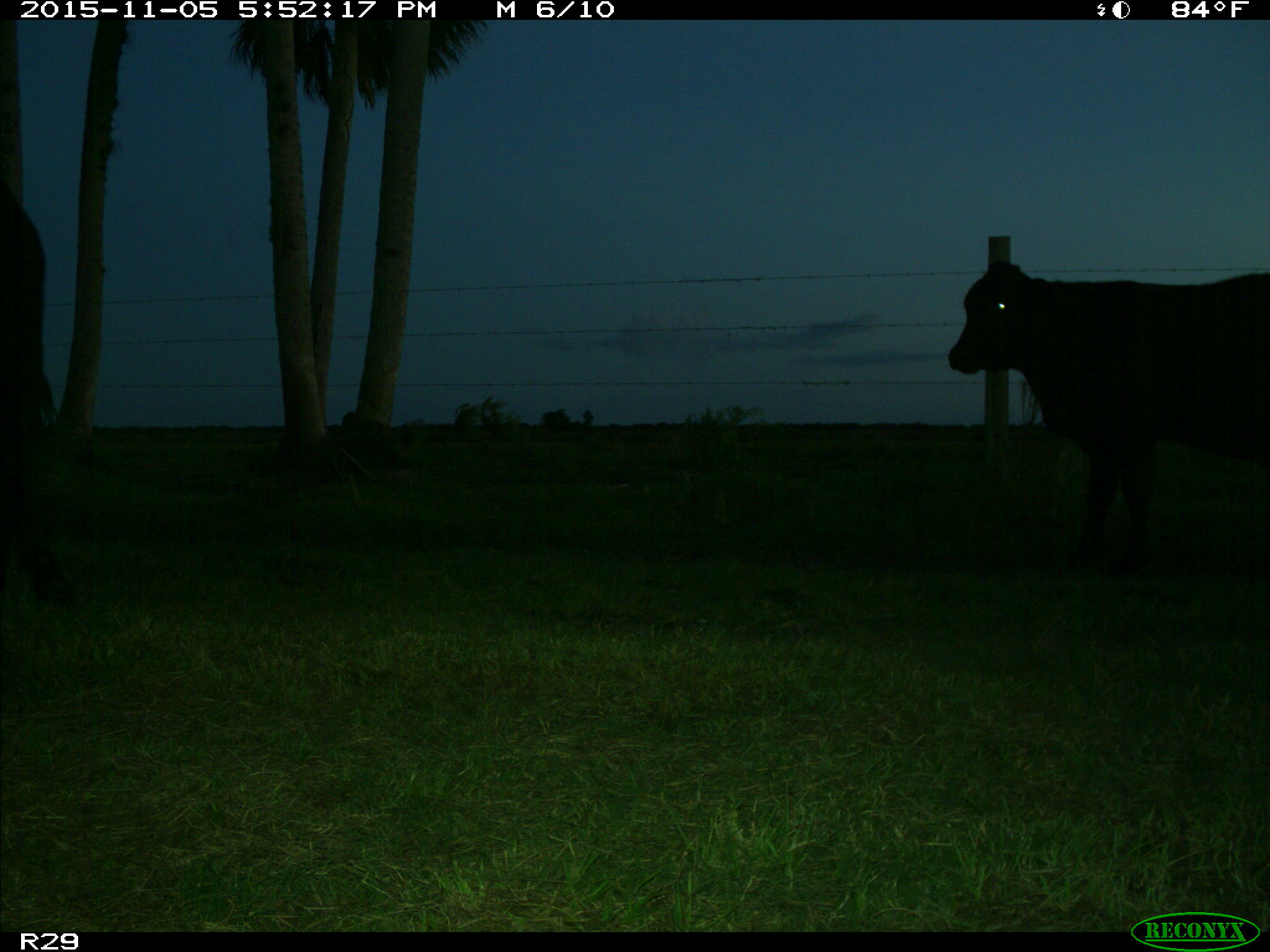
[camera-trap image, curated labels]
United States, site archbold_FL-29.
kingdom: Animalia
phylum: Chordata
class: Mammalia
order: Artiodactyla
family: Bovidae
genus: Bos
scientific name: Bos taurus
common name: domestic cow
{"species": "Bos taurus (domestic cow)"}